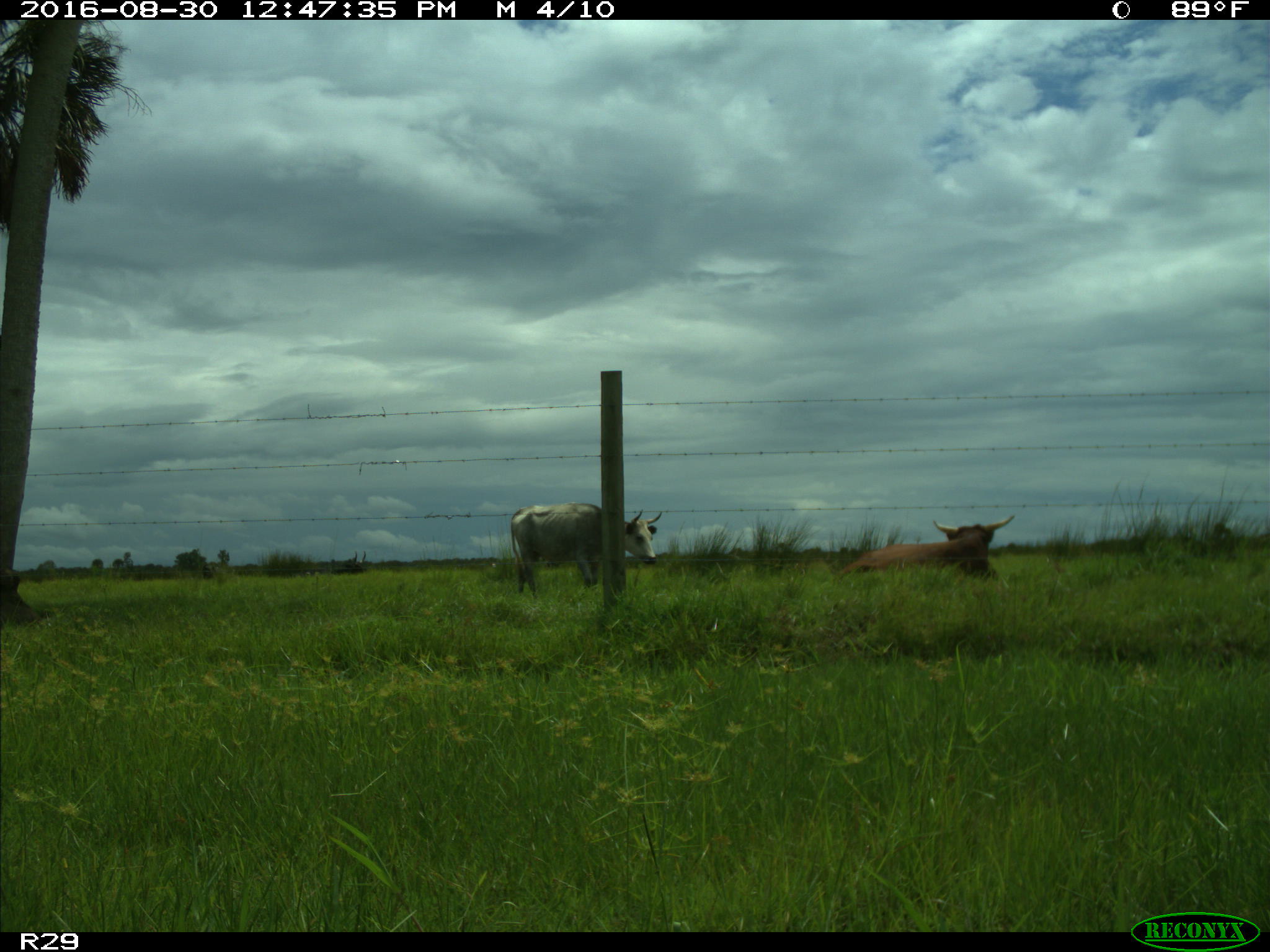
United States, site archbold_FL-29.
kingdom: Animalia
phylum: Chordata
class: Mammalia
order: Artiodactyla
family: Bovidae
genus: Bos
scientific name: Bos taurus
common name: domestic cow